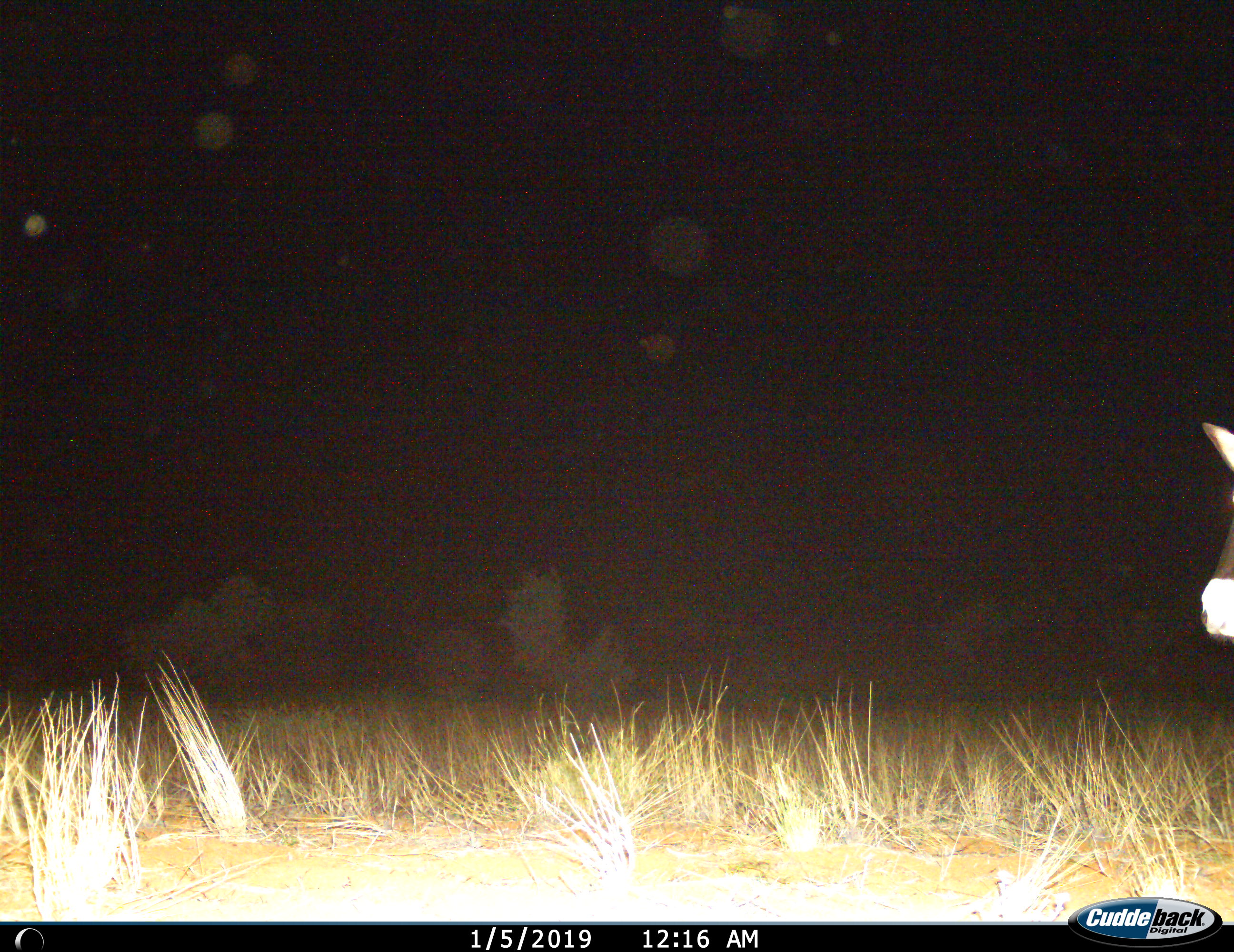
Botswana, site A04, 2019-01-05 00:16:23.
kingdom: Animalia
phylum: Chordata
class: Mammalia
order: Artiodactyla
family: Bovidae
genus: Oryx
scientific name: Oryx gazella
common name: gemsbok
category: gemsbokoryx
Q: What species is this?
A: Gemsbokoryx (gemsbok) (Oryx gazella).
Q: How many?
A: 1.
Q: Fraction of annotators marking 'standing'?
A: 87%.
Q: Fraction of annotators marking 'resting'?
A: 0%.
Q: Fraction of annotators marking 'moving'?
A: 20%.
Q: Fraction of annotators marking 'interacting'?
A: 0%.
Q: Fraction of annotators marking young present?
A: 0%.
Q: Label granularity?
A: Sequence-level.